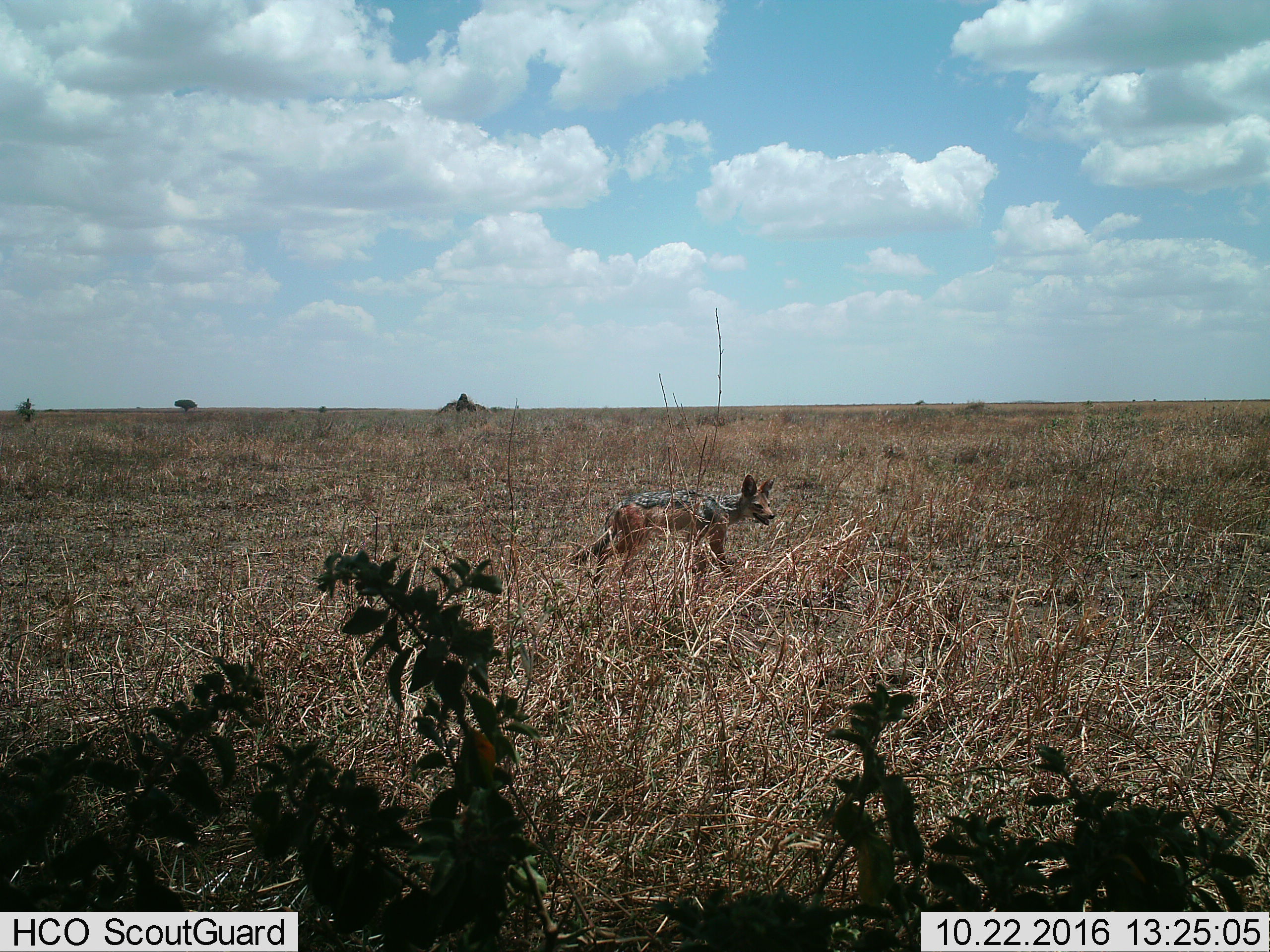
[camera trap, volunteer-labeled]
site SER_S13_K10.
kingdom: Animalia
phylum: Chordata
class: Mammalia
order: Carnivora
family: Canidae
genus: Lupulella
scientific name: Lupulella mesomelas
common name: black-backed jackal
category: jackalblackbacked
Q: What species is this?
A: Jackalblackbacked (black-backed jackal) (Lupulella mesomelas).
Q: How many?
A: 1.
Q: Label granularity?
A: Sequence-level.